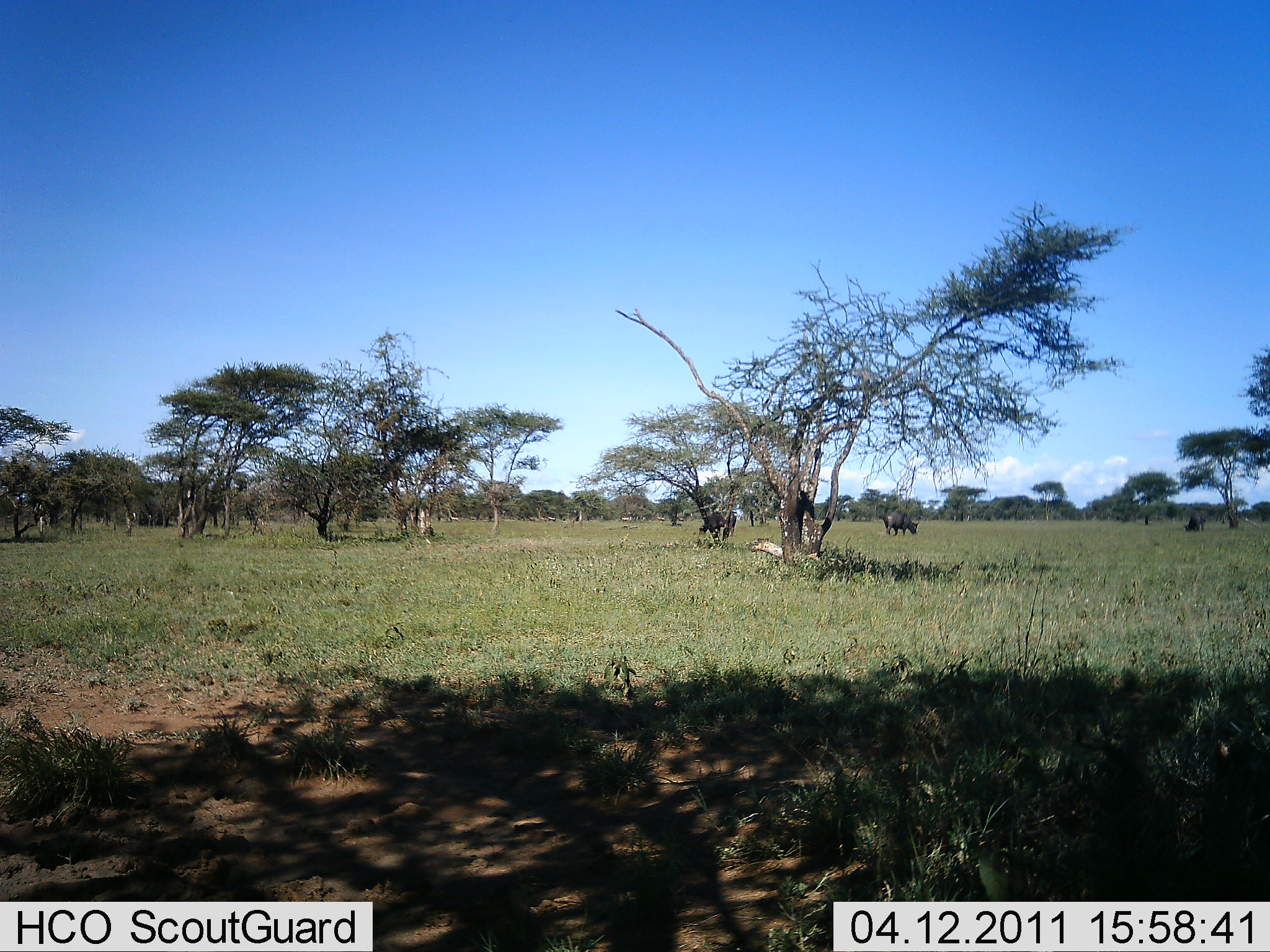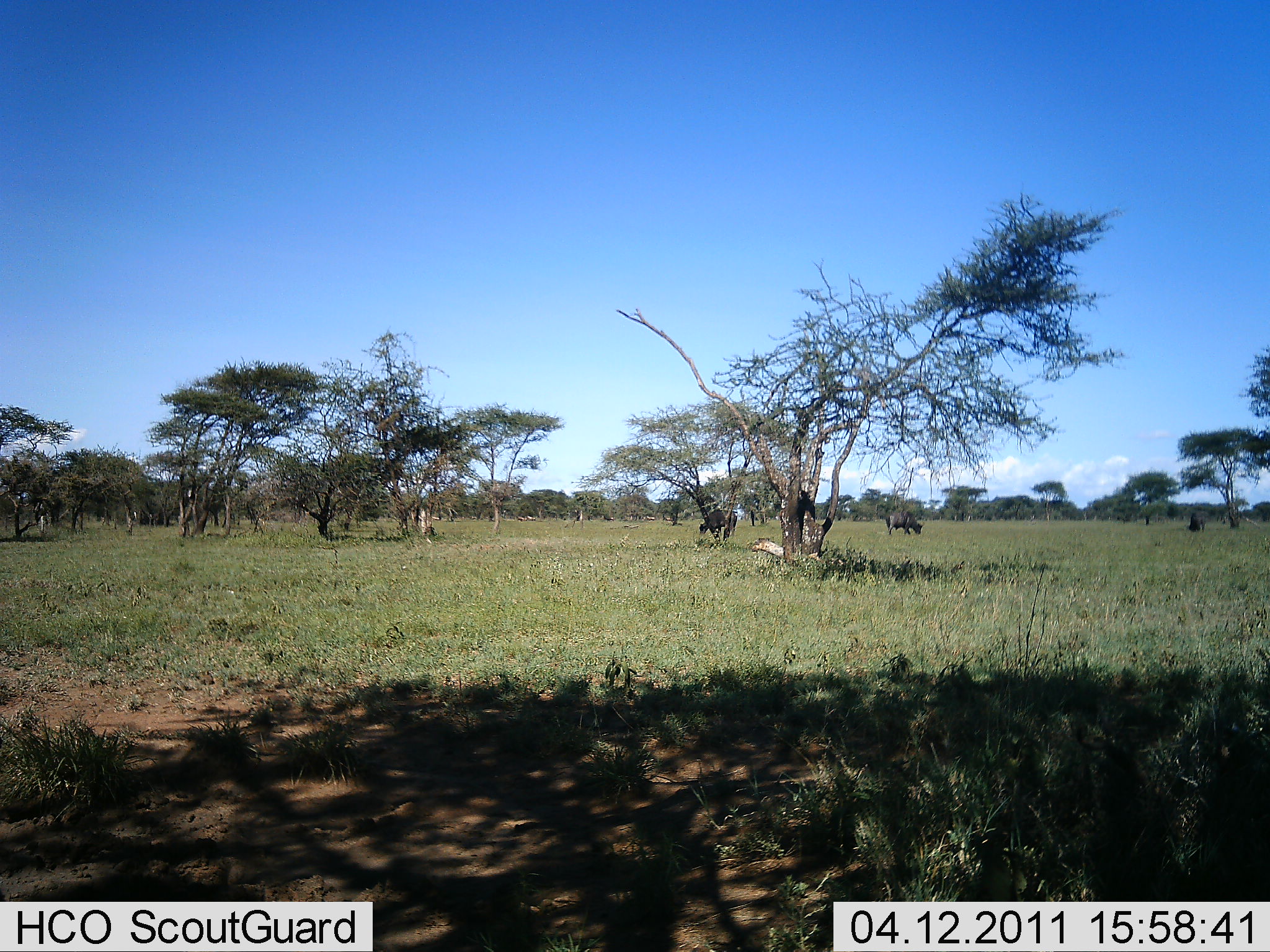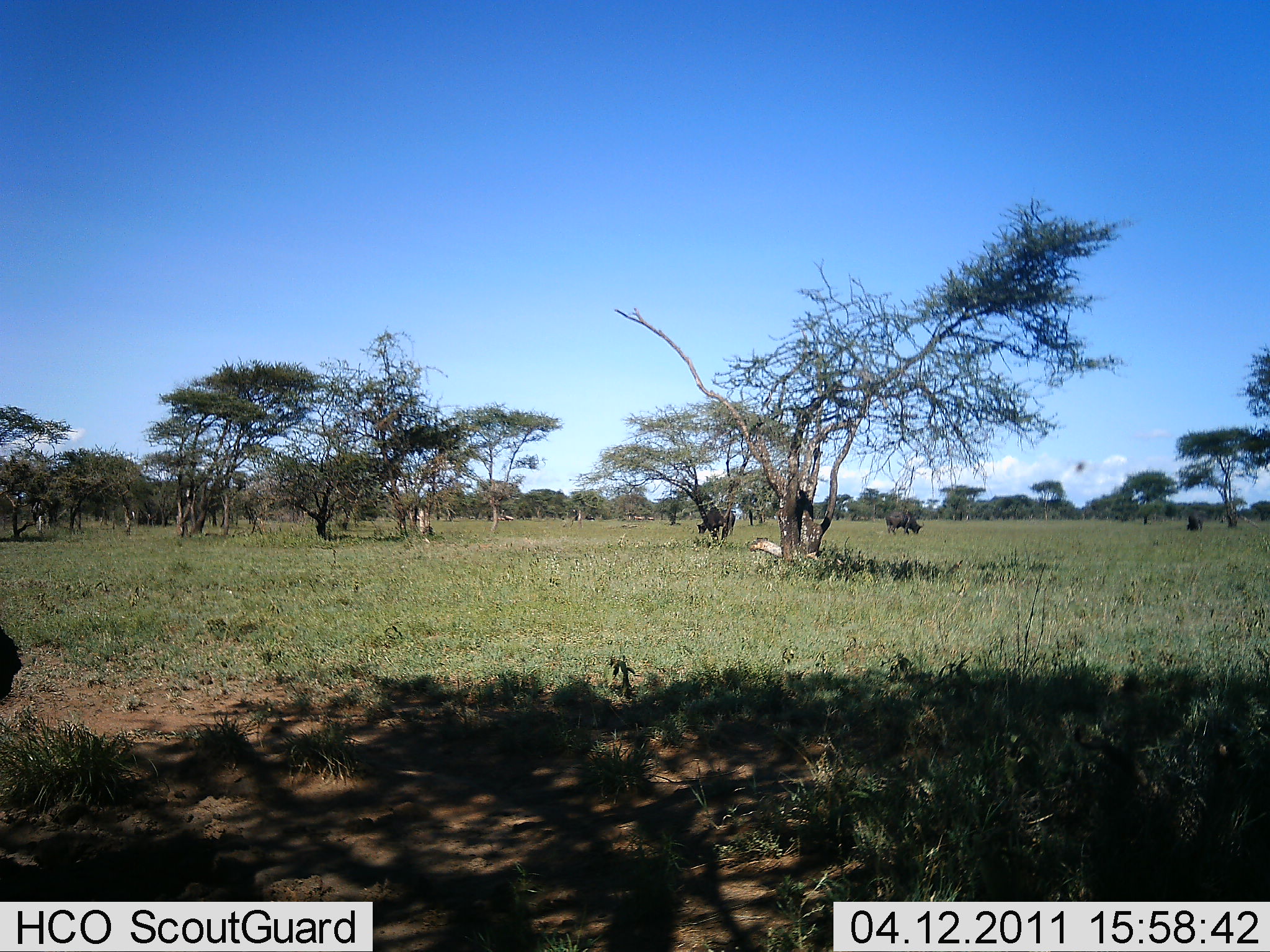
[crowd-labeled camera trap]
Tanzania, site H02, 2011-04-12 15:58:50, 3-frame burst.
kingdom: Animalia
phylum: Chordata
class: Mammalia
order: Artiodactyla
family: Bovidae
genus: Syncerus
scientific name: Syncerus caffer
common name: cape buffalo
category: buffalo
Buffalo (cape buffalo) (Syncerus caffer), count 3. Behavior (volunteer vote fractions): standing 42%, resting 0%, moving 0%, interacting 0%. Young present (vote fraction): 0%. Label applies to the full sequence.